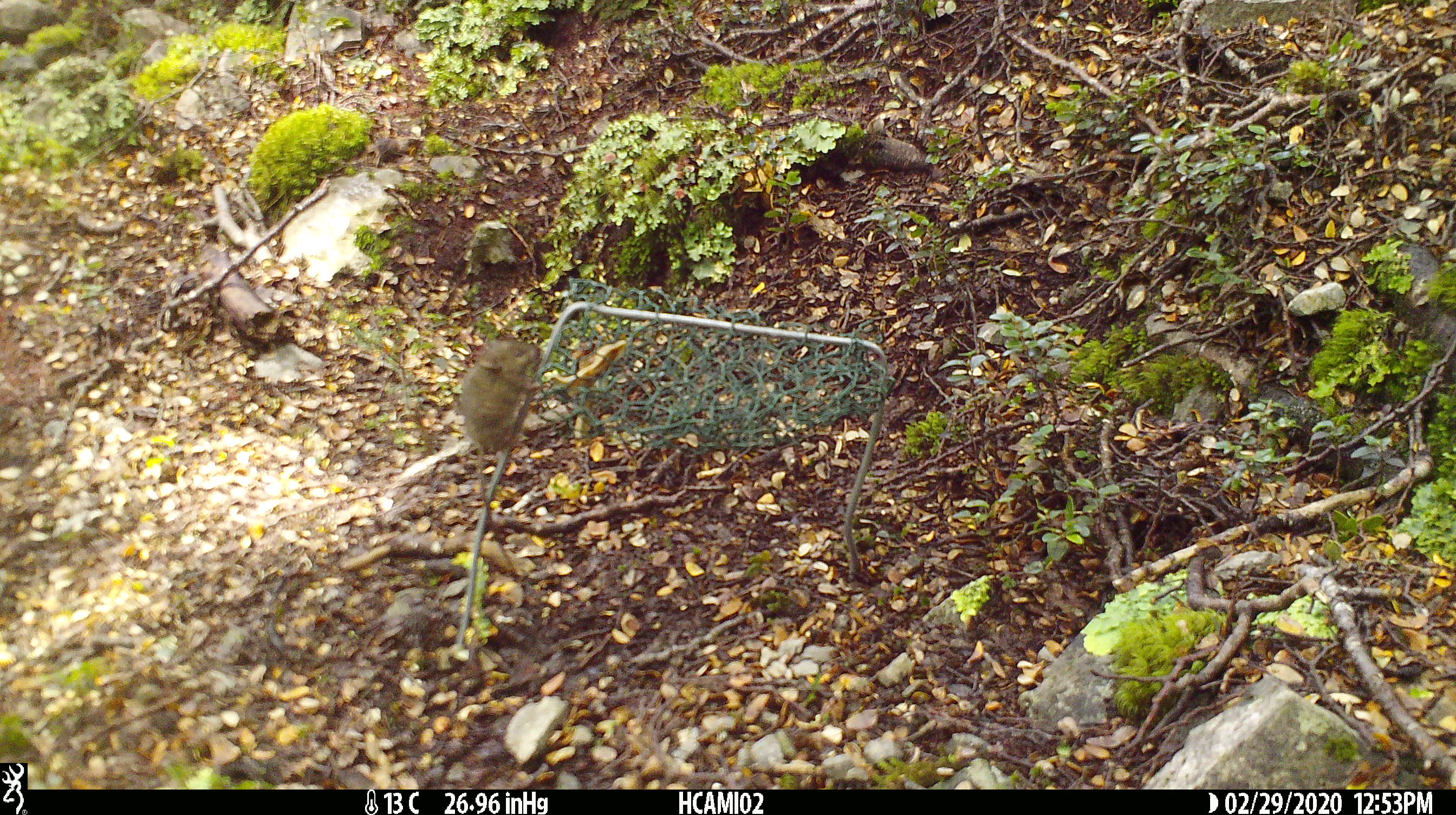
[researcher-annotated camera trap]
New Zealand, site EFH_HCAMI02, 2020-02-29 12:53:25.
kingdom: Animalia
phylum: Chordata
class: Mammalia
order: Rodentia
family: Muridae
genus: Mus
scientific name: Mus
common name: mouse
Mouse (Mus).